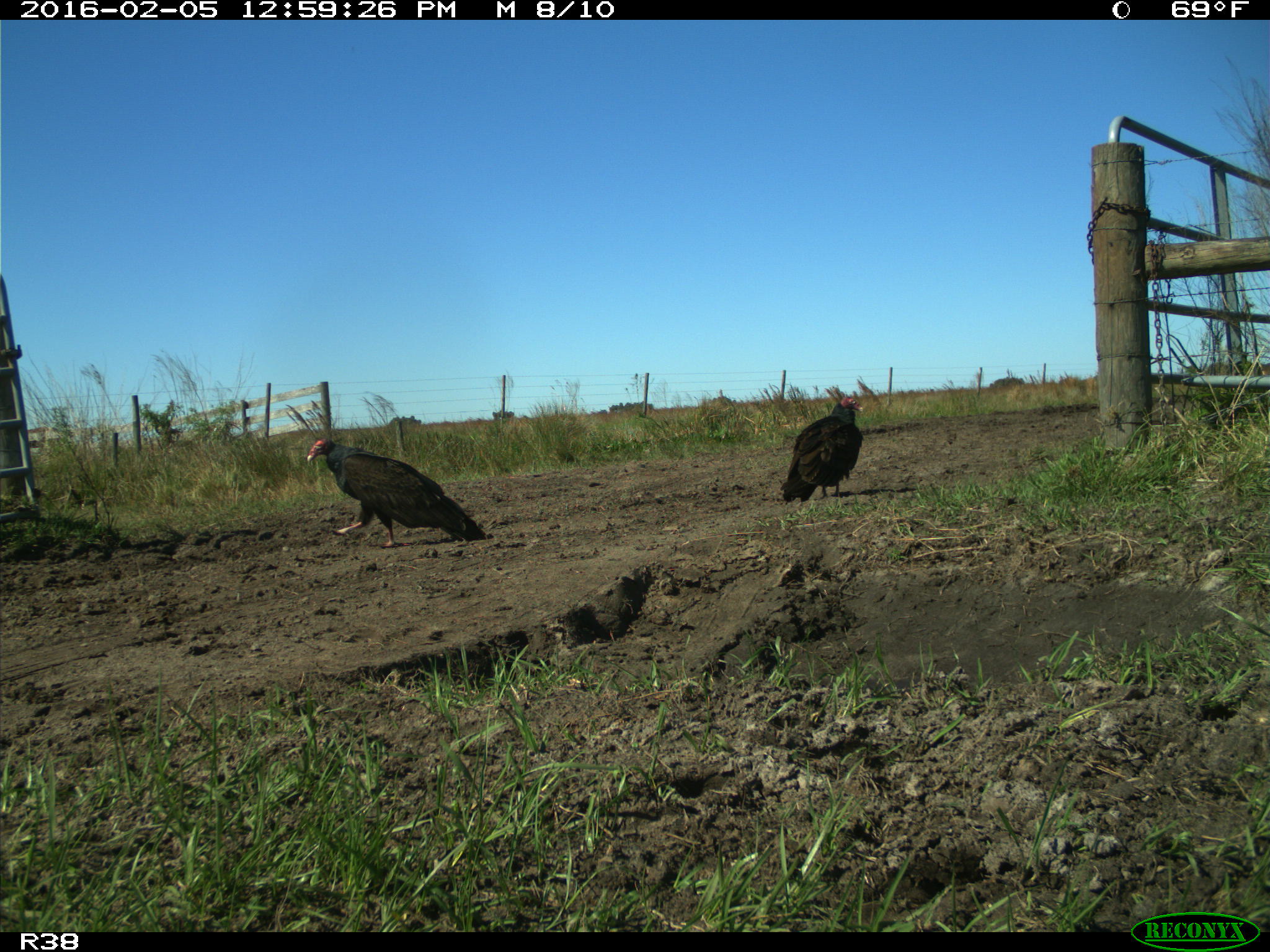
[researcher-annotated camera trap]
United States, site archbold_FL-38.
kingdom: Animalia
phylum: Chordata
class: Aves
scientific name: Aves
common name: birds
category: unidentified bird